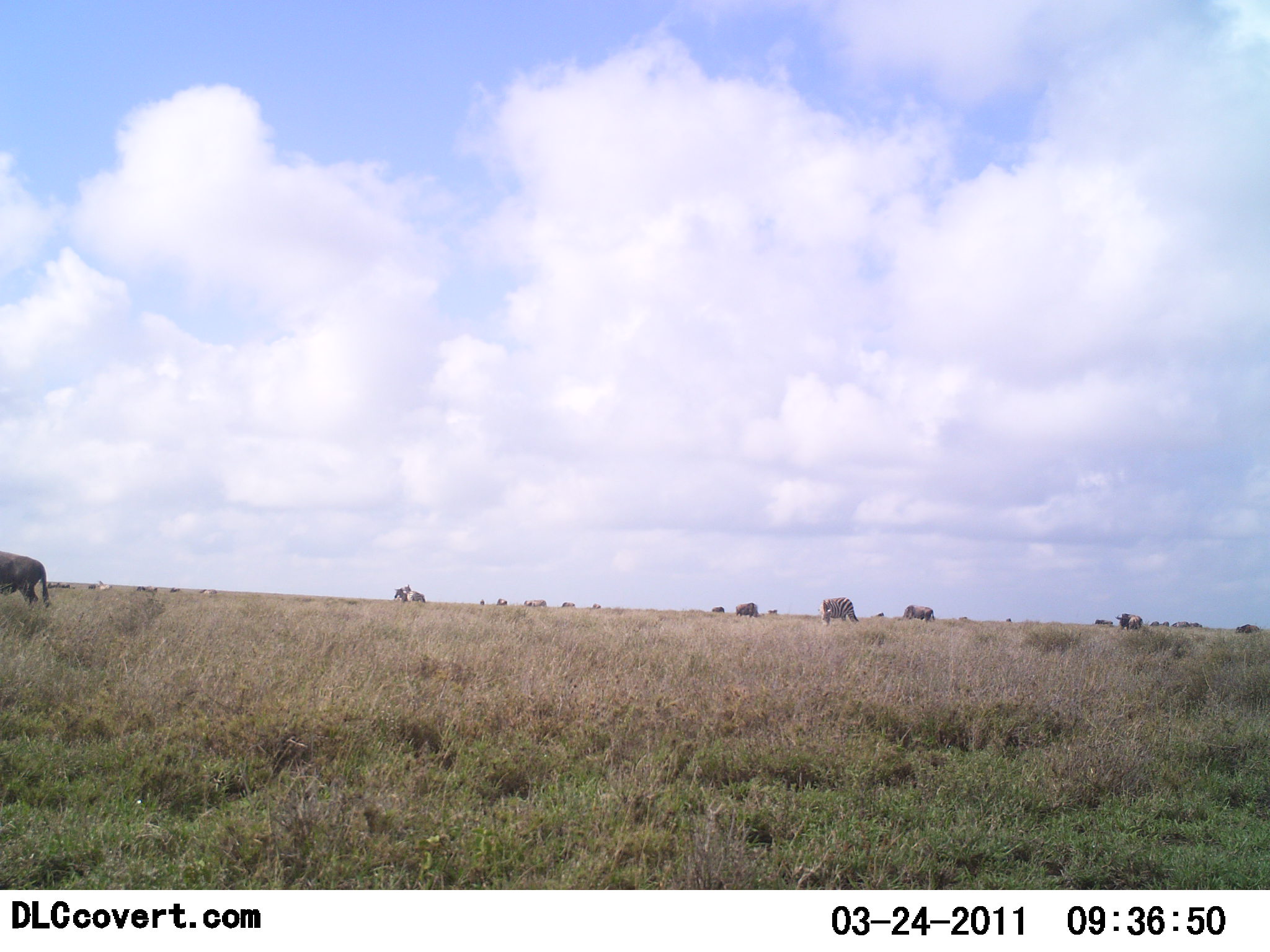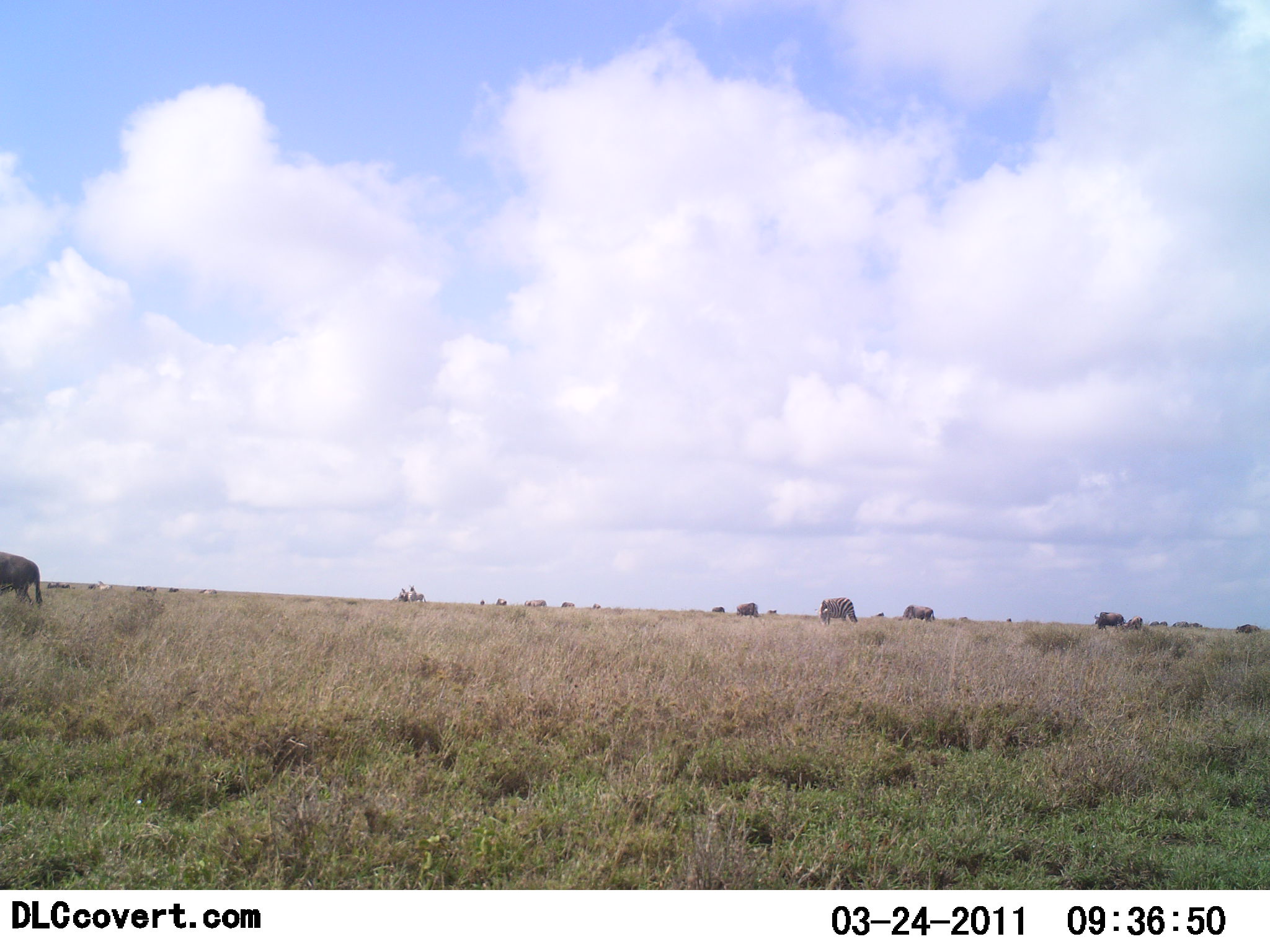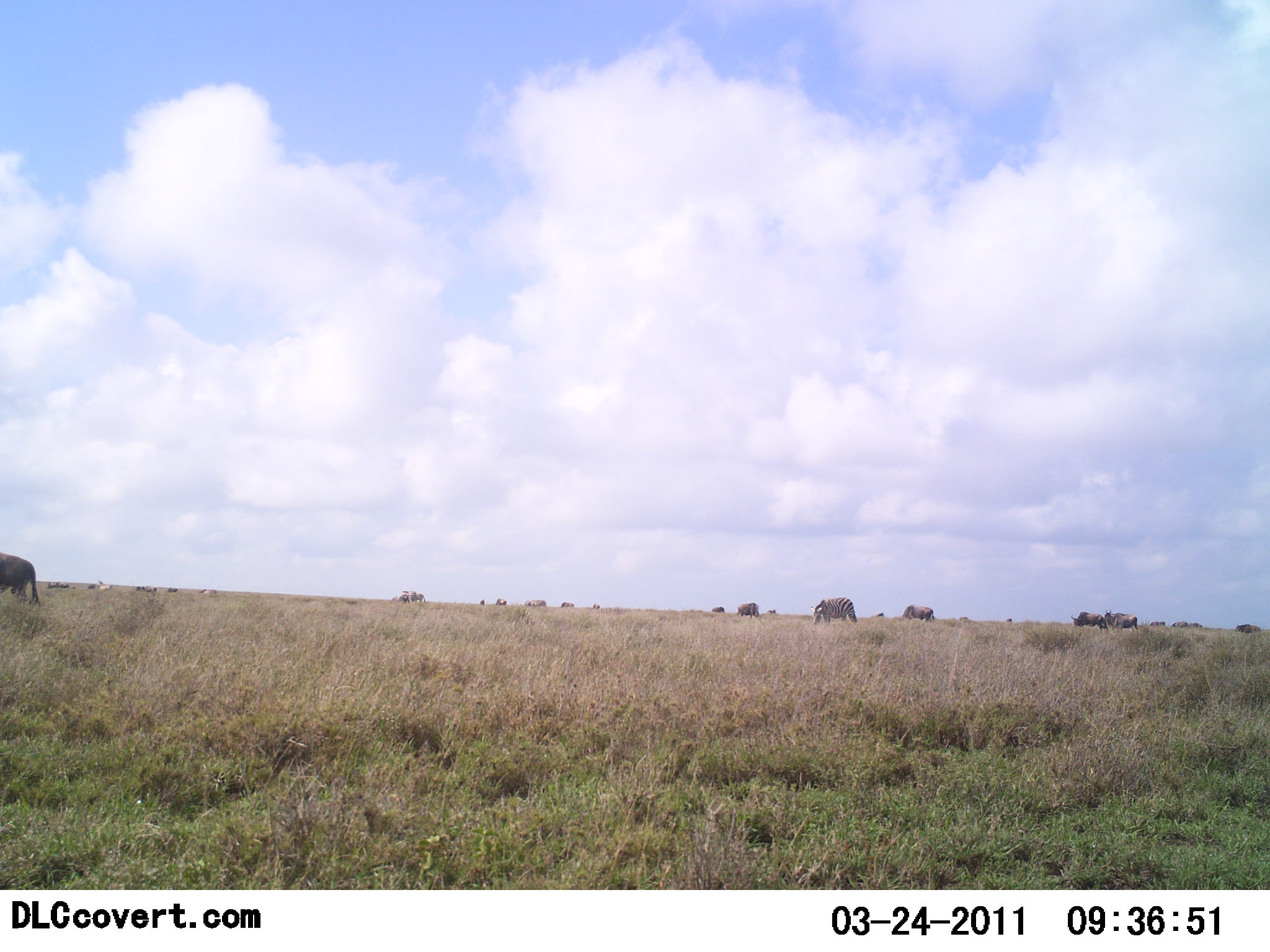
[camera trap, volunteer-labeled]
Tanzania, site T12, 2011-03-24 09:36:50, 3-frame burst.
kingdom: Animalia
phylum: Chordata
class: Mammalia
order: Artiodactyla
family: Bovidae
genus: Connochaetes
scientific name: Connochaetes taurinus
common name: blue wildebeest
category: wildebeest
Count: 8.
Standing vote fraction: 50%.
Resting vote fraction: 0%.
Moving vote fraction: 57%.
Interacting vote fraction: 0%.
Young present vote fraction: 0%.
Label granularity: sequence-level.